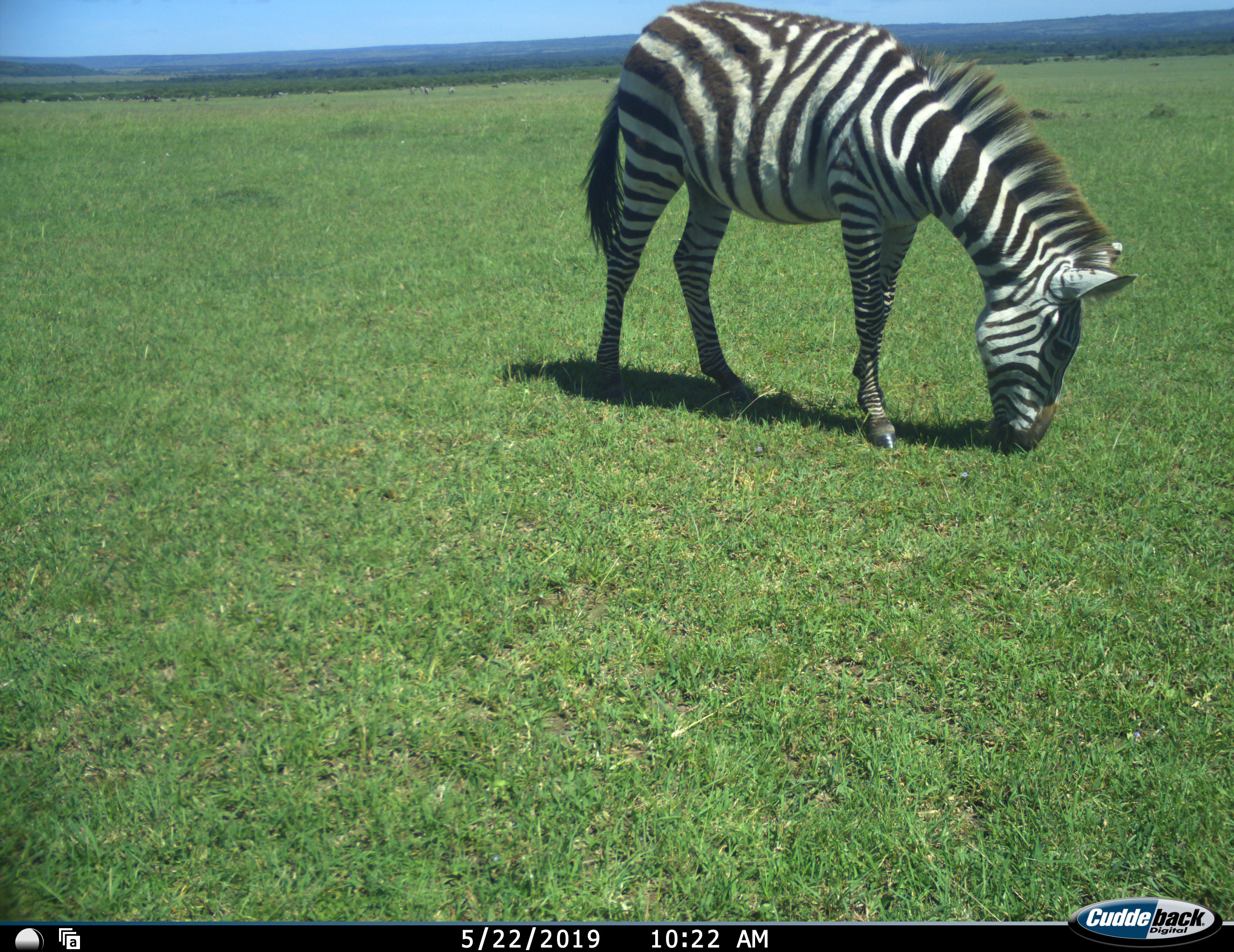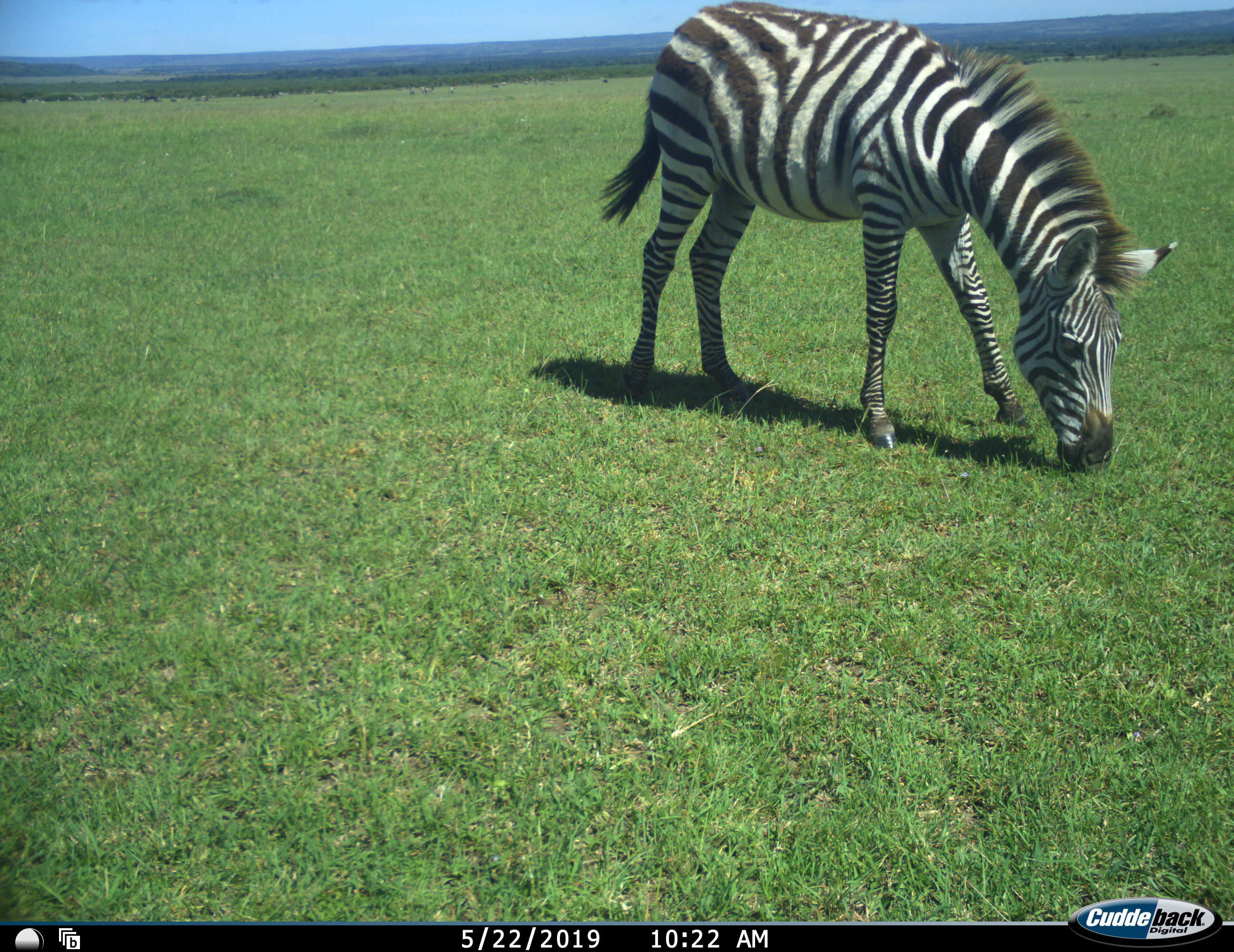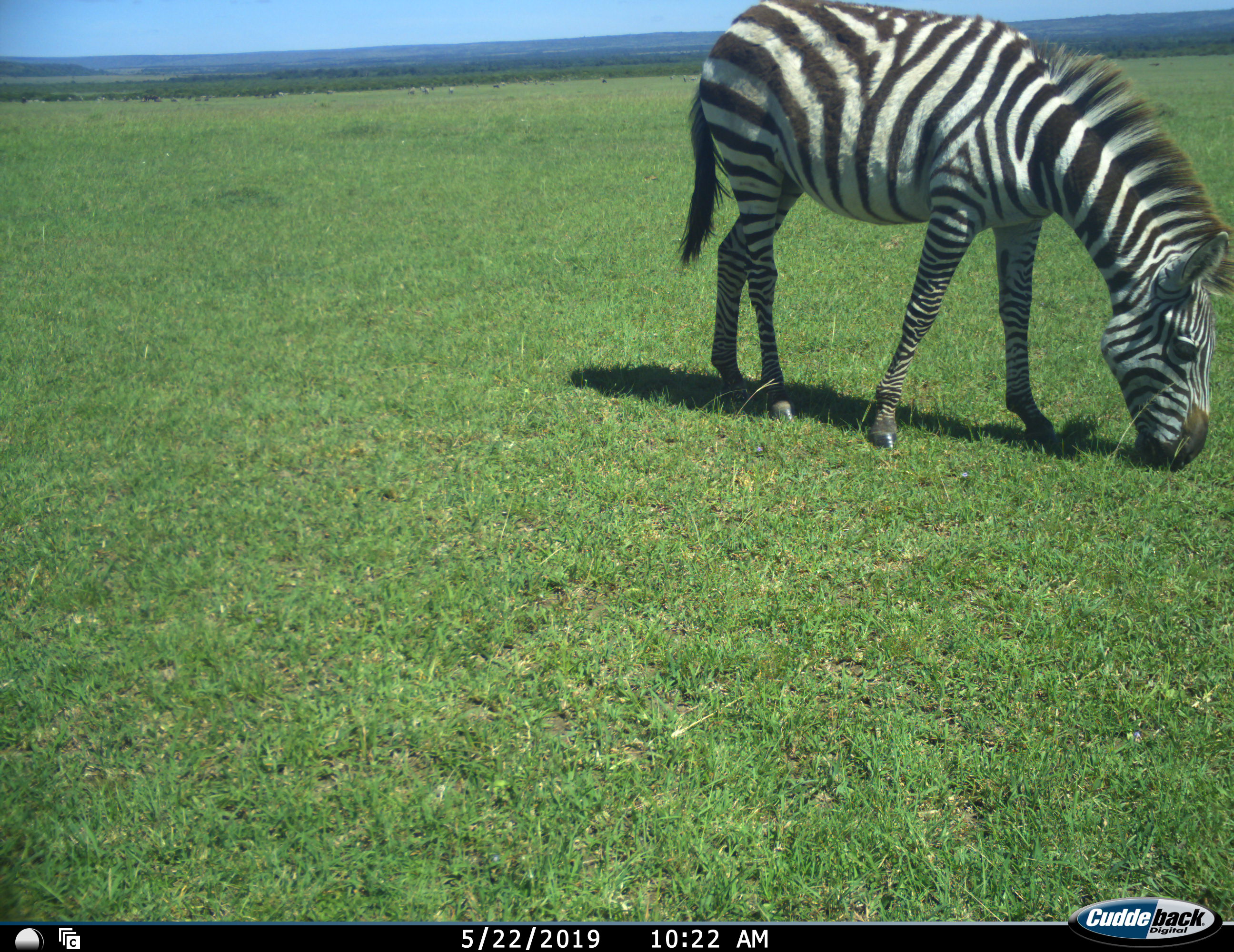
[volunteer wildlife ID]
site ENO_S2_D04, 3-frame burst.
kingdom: Animalia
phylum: Chordata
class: Mammalia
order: Perissodactyla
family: Equidae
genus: Equus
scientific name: Equus quagga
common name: plains zebra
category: zebraplains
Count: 1.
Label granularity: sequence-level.